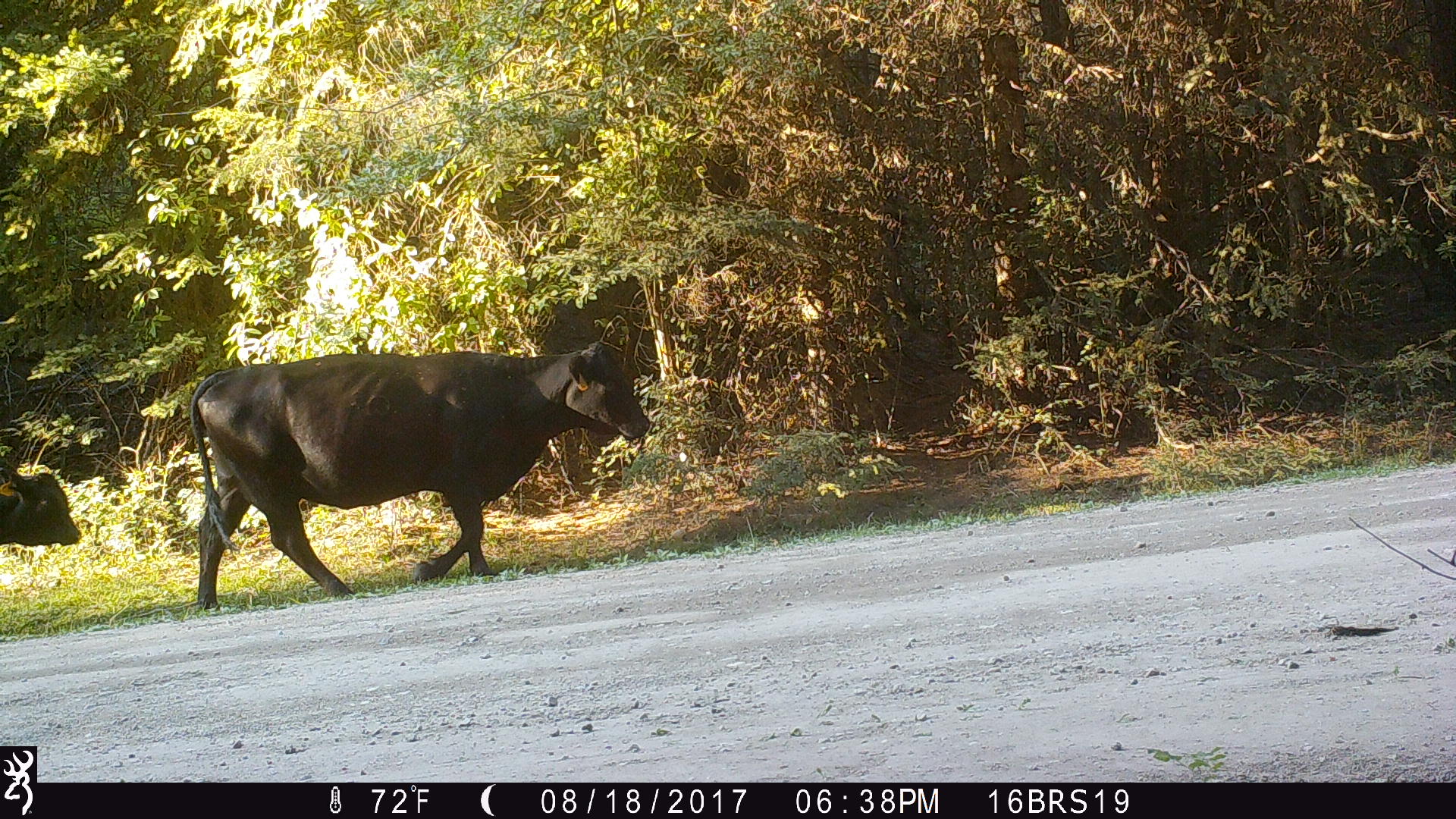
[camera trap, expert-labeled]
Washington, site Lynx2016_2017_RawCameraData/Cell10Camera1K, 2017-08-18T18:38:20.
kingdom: Animalia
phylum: Chordata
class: Mammalia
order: Artiodactyla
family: Bovidae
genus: Bos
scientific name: Bos taurus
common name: domestic cattle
Domestic cattle (Bos taurus). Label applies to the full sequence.